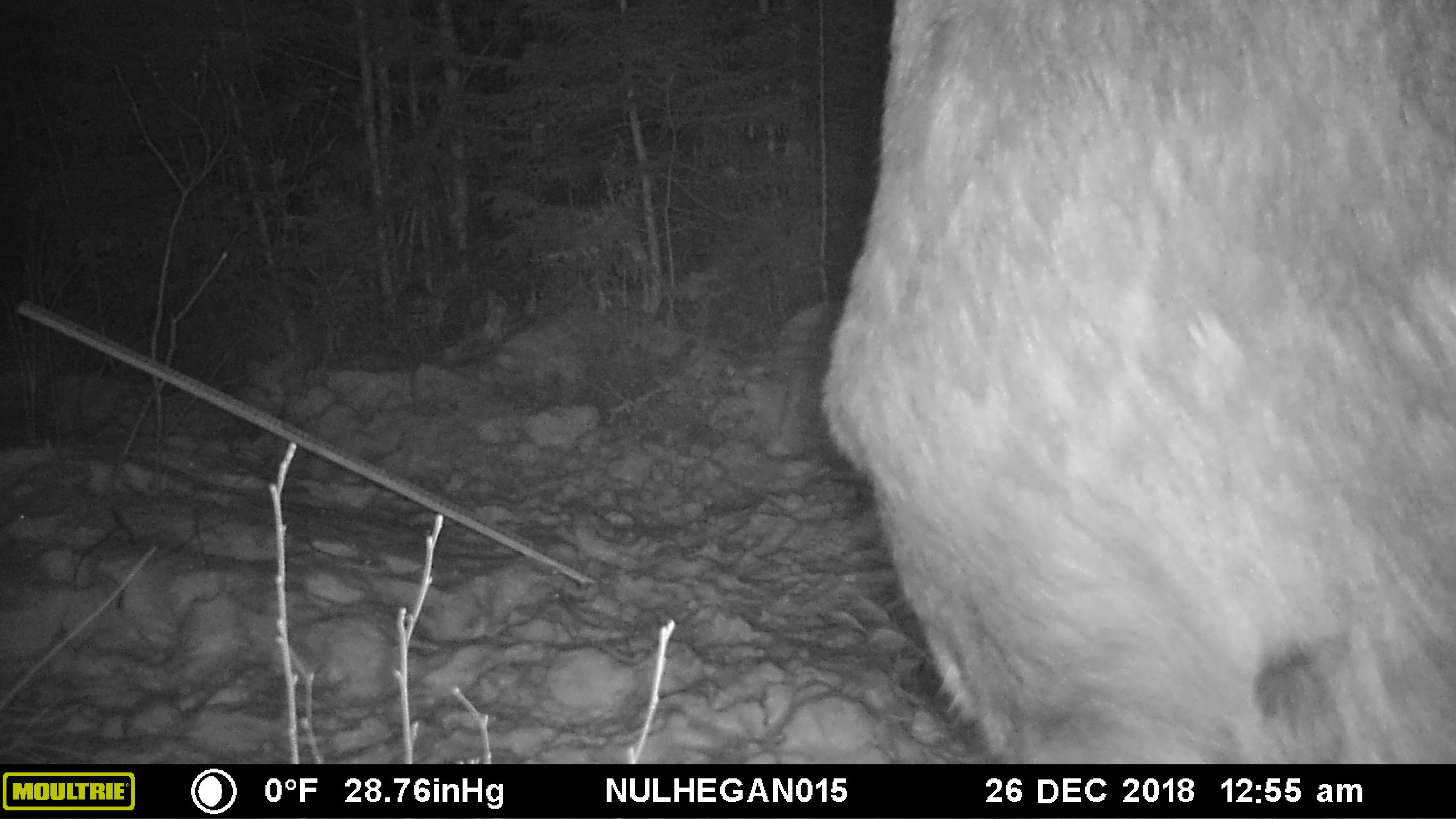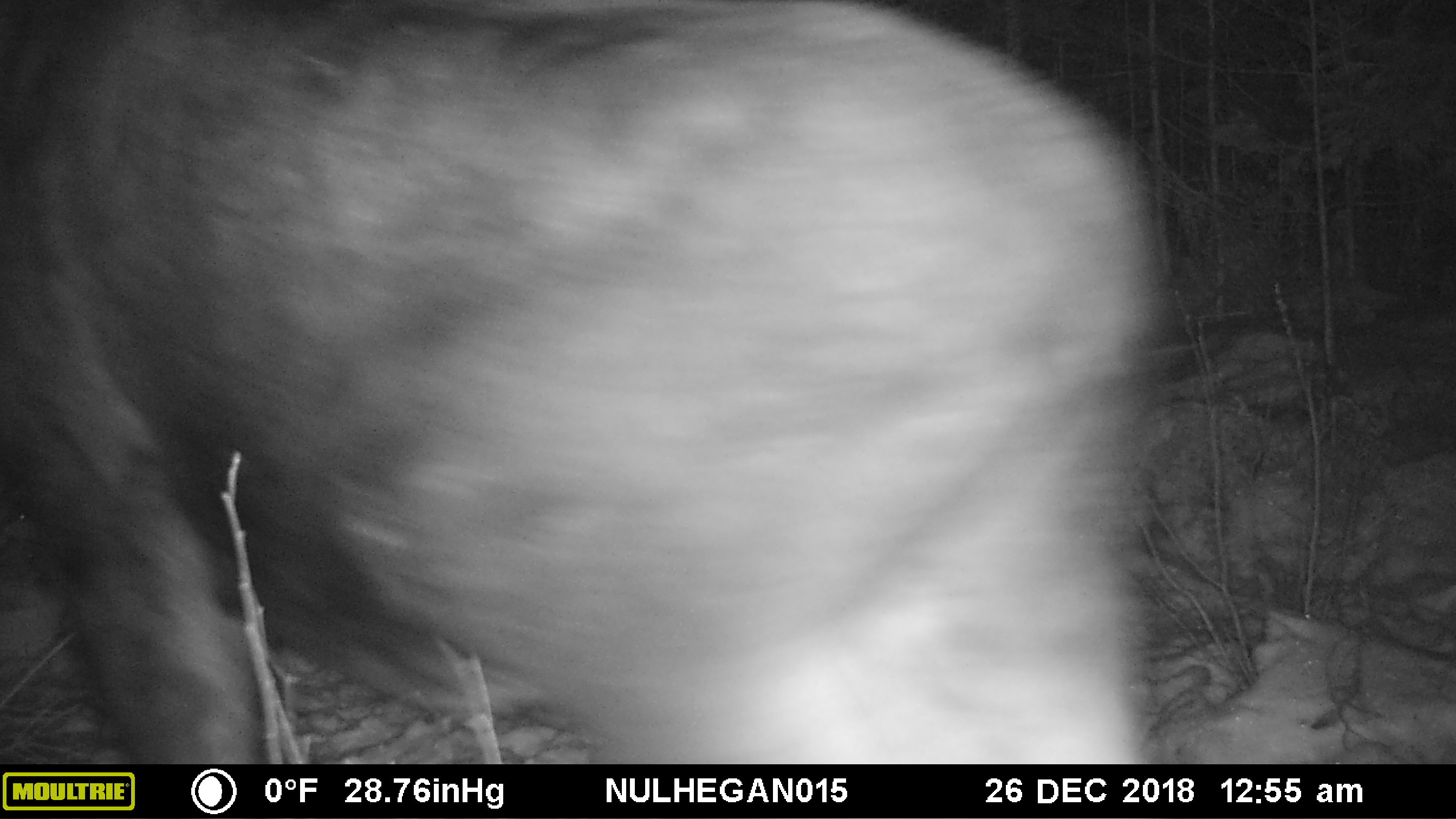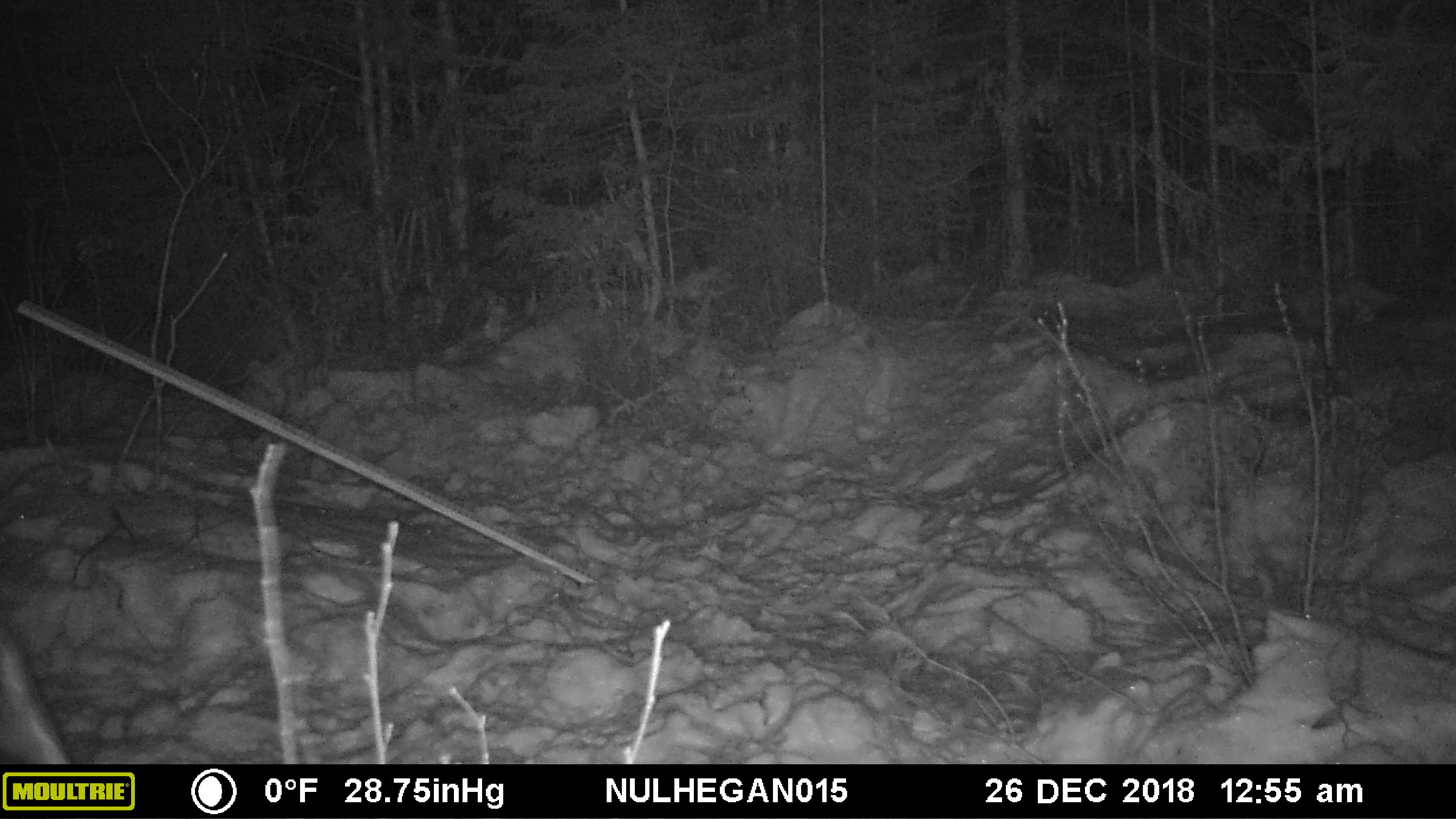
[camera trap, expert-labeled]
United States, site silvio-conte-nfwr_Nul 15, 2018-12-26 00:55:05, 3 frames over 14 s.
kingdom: Animalia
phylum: Chordata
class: Mammalia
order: Artiodactyla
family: Cervidae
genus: Alces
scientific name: Alces alces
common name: moose